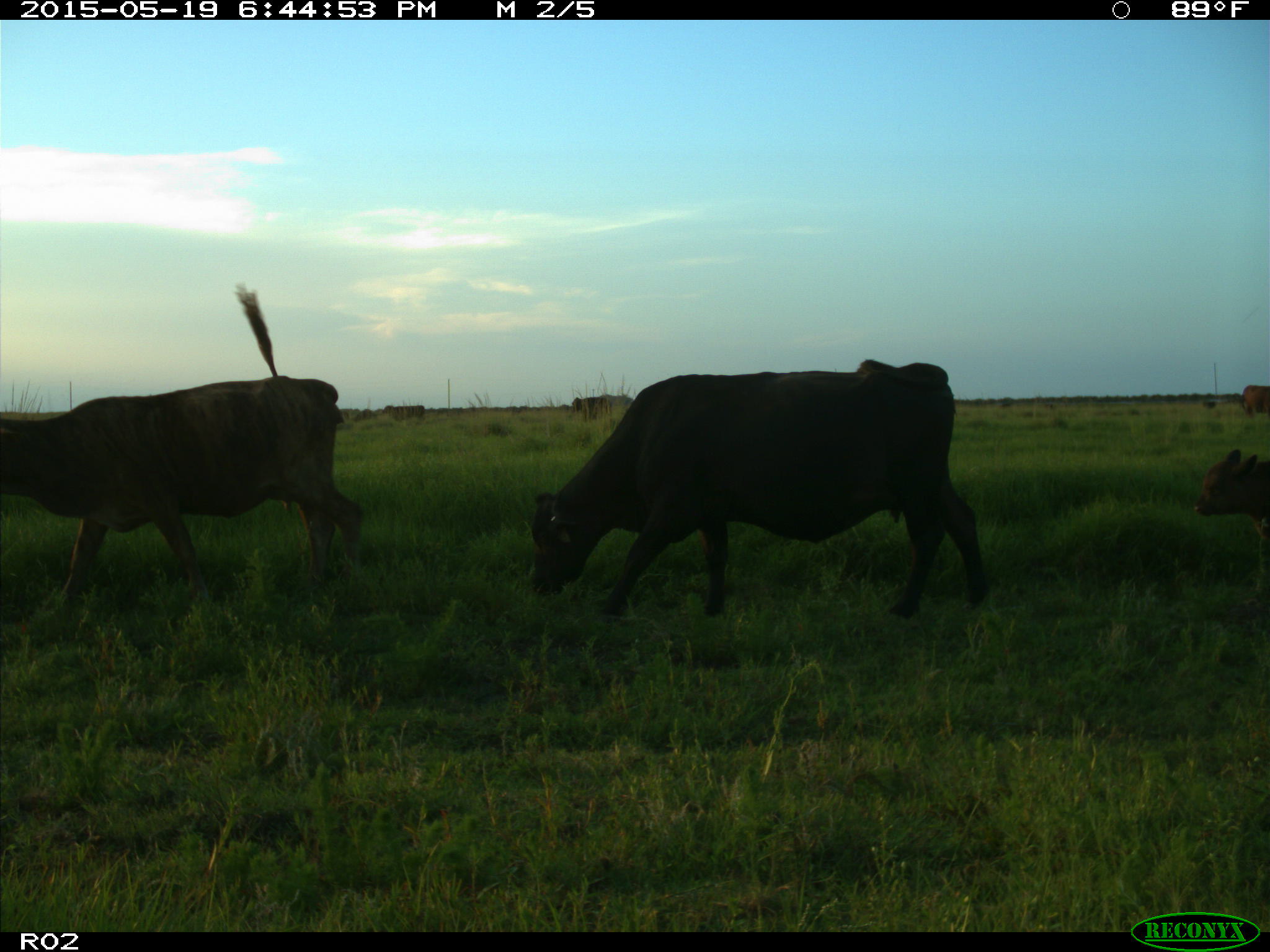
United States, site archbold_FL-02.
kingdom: Animalia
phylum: Chordata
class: Mammalia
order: Artiodactyla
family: Bovidae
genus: Bos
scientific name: Bos taurus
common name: domestic cow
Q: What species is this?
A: Bos taurus (domestic cow).